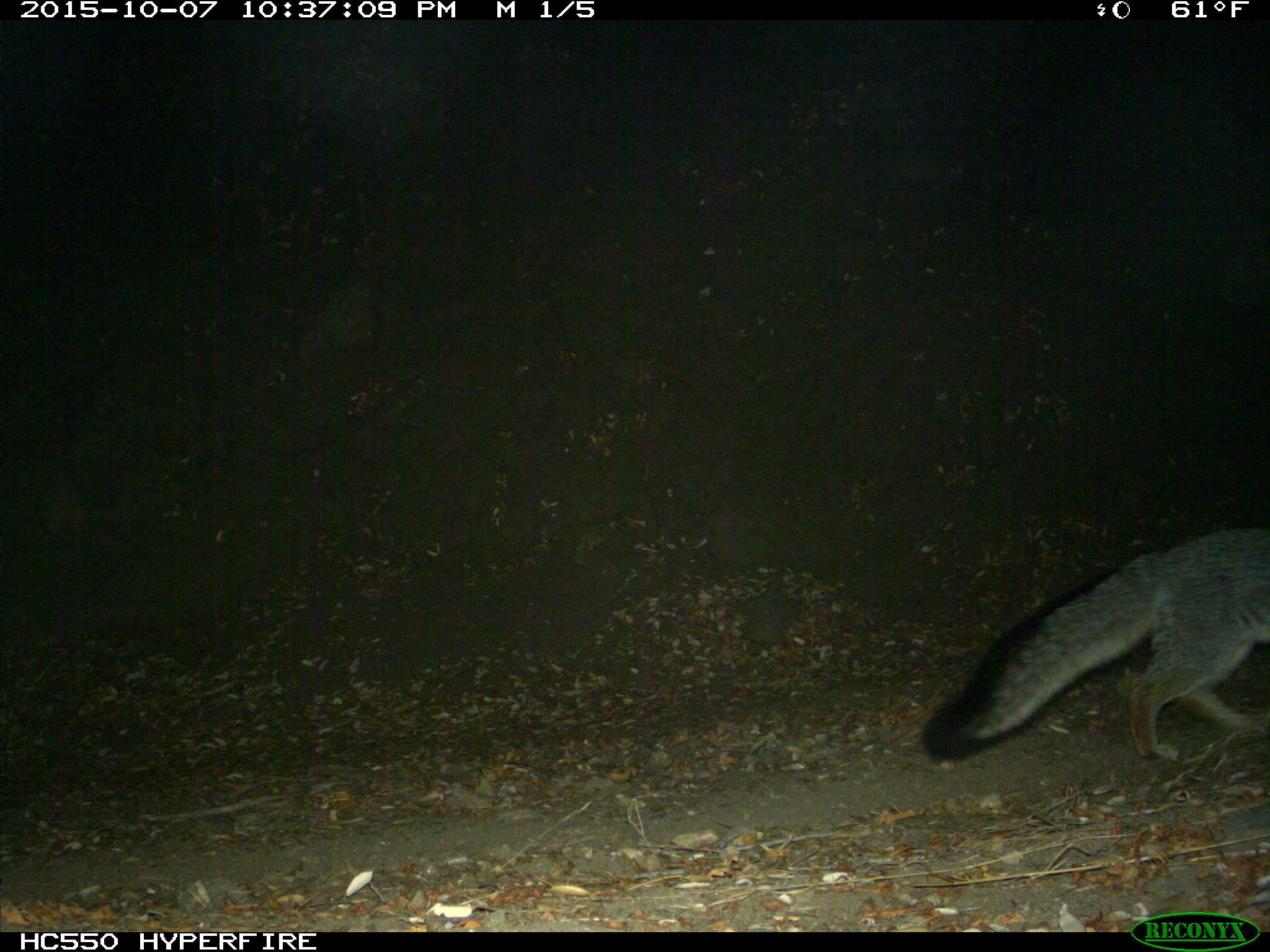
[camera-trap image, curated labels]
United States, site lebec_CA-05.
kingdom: Animalia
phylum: Chordata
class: Mammalia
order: Carnivora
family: Canidae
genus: Urocyon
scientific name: Urocyon cinereoargenteus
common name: gray fox